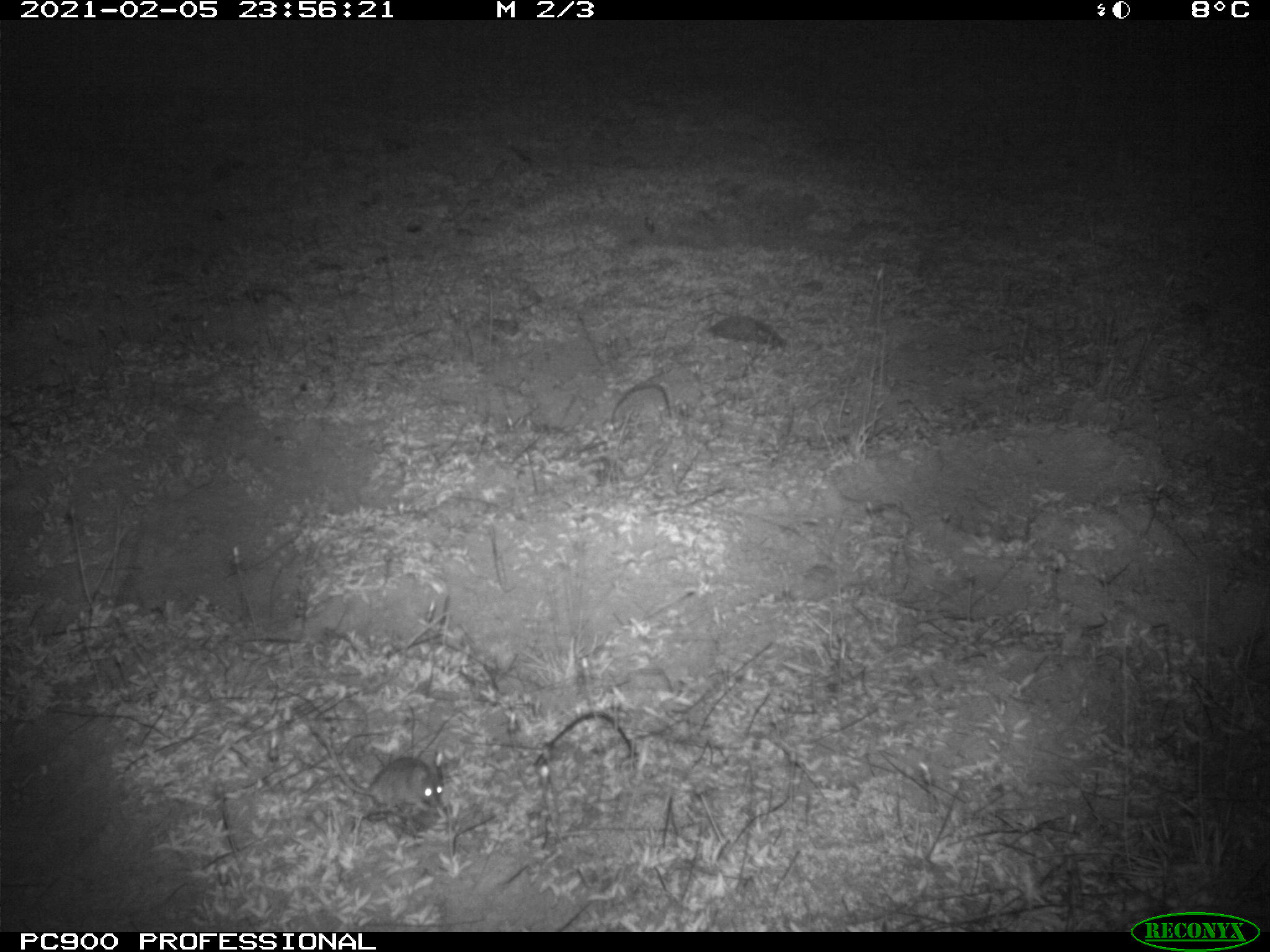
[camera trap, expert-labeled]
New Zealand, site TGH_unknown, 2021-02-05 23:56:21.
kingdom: Animalia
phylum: Chordata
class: Mammalia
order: Rodentia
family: Muridae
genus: Mus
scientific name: Mus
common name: mouse